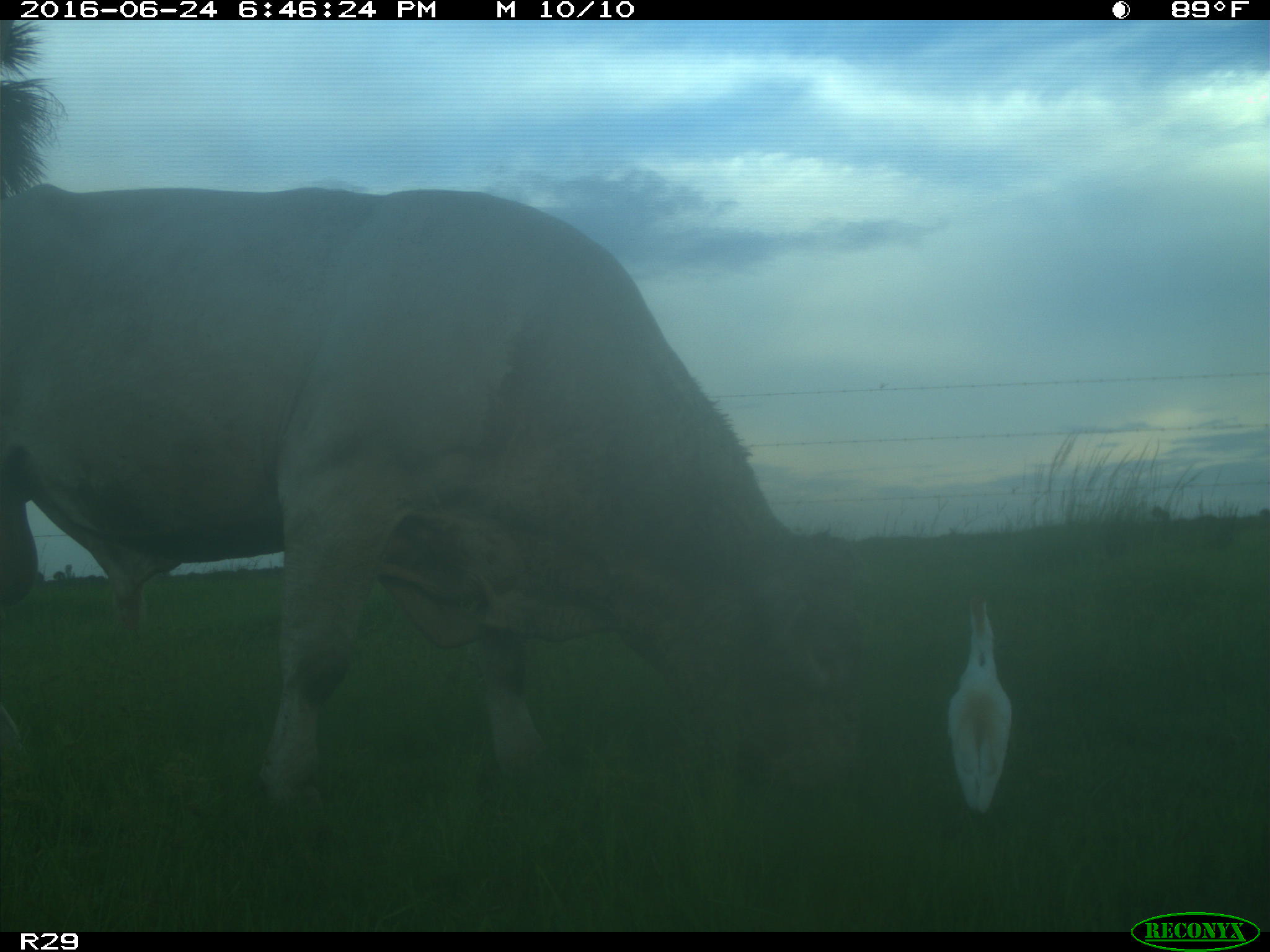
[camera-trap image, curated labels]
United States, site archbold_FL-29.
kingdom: Animalia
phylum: Chordata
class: Mammalia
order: Artiodactyla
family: Bovidae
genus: Bos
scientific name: Bos taurus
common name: domestic cow